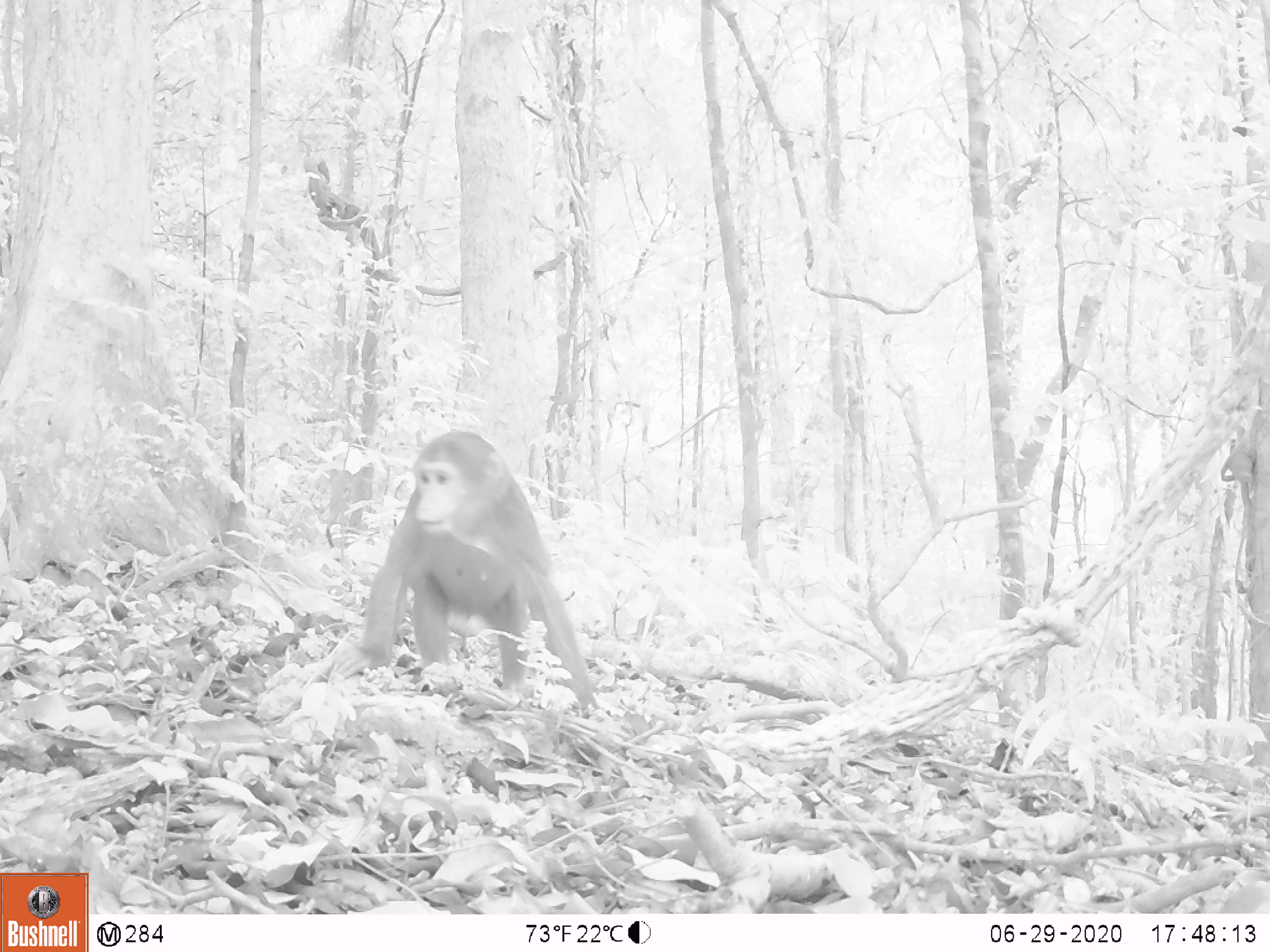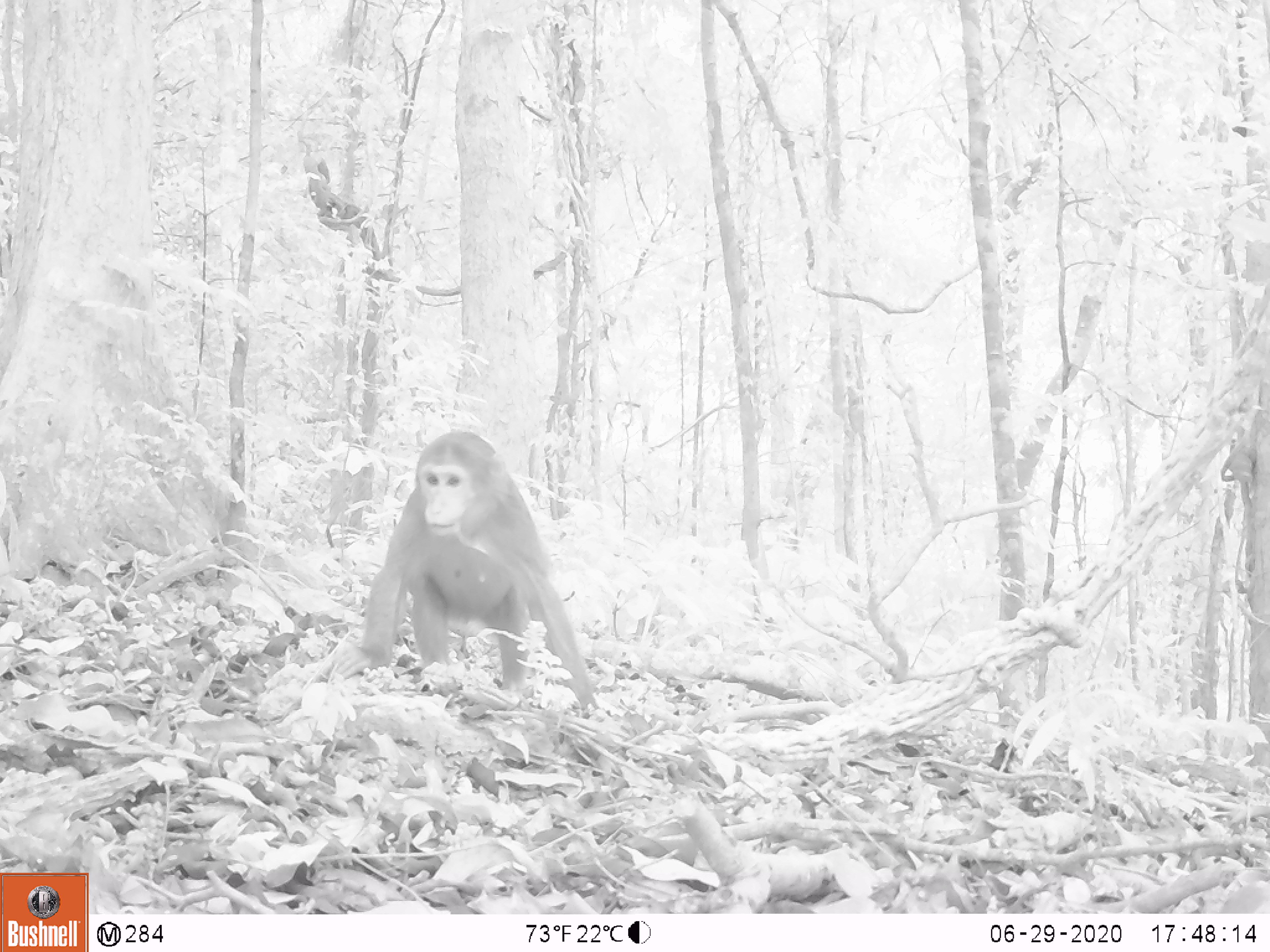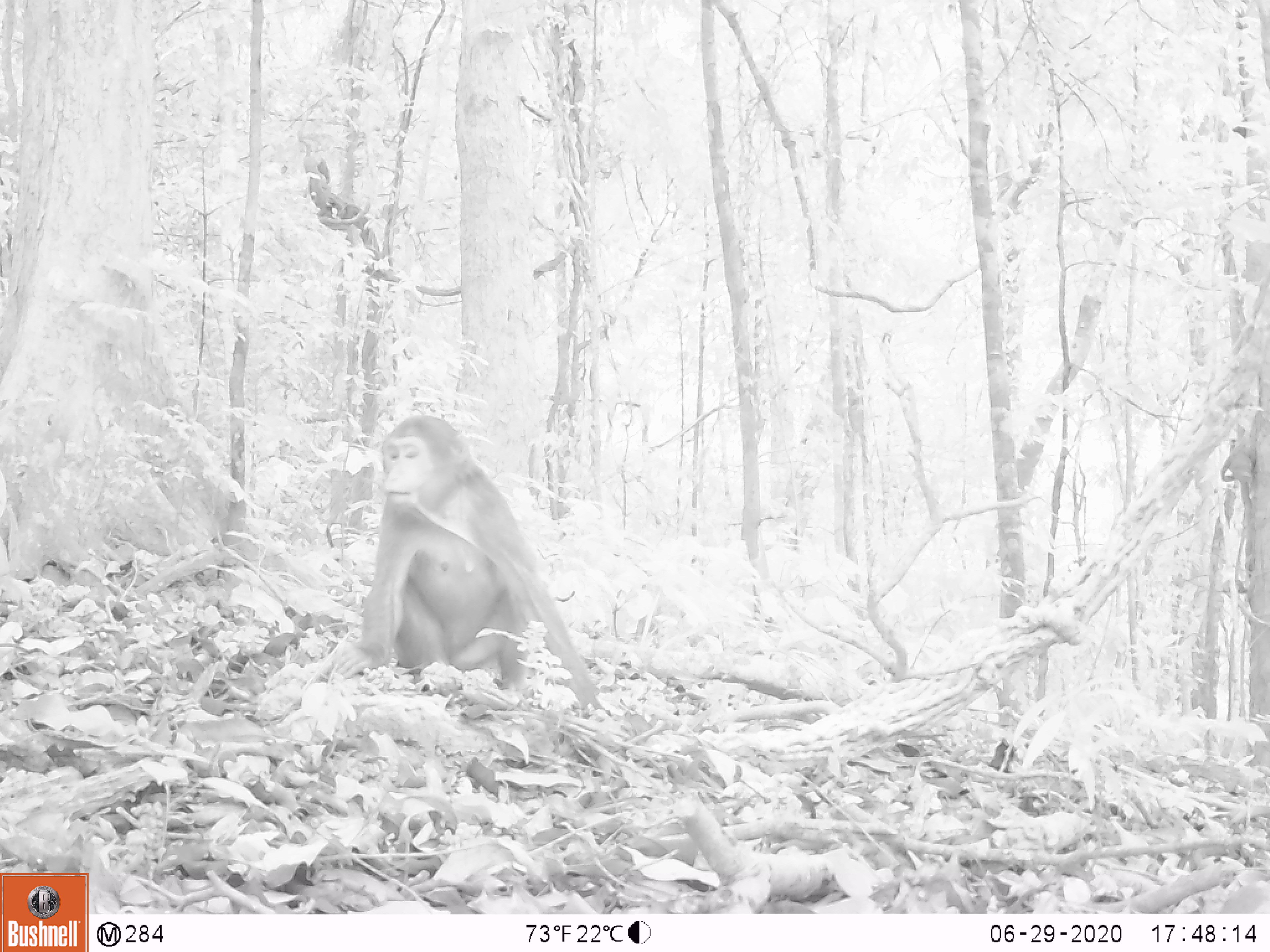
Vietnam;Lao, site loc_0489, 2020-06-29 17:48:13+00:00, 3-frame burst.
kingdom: Animalia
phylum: Chordata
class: Mammalia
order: Primates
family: Cercopithecidae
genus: Macaca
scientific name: Macaca arctoides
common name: stump-tailed macaque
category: stump tailed macaque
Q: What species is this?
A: Stump tailed macaque (stump-tailed macaque) (Macaca arctoides).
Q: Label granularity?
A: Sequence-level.